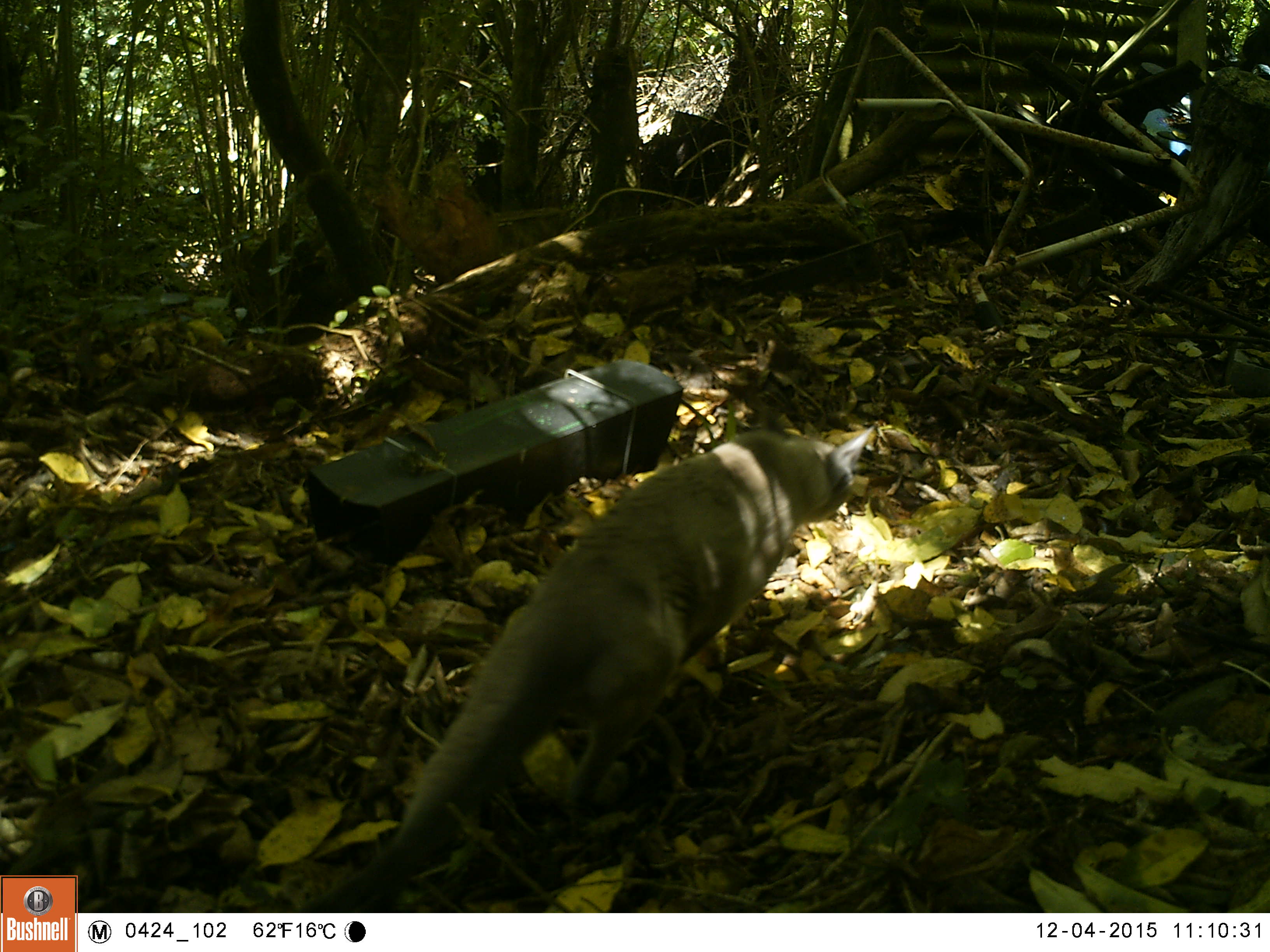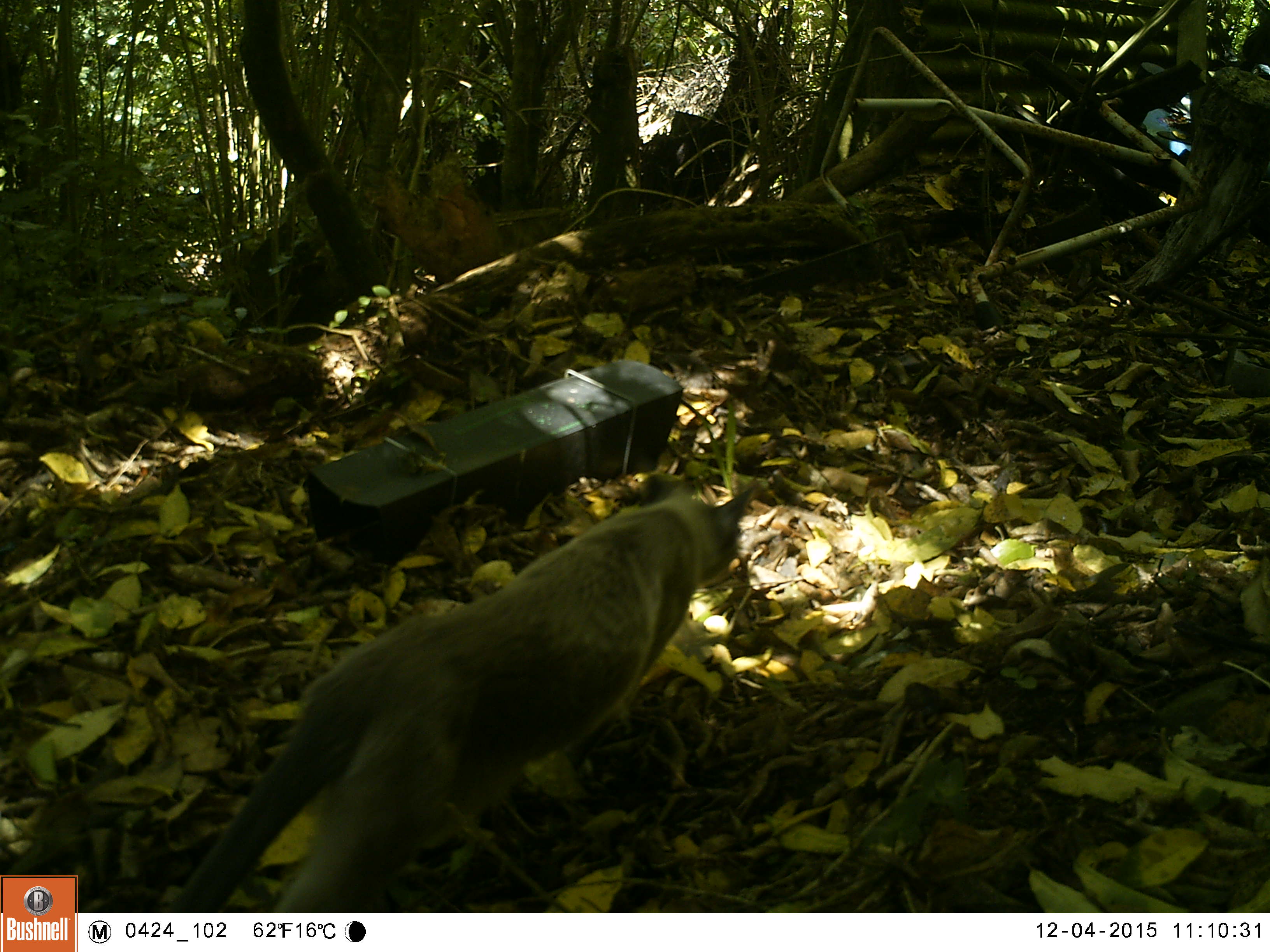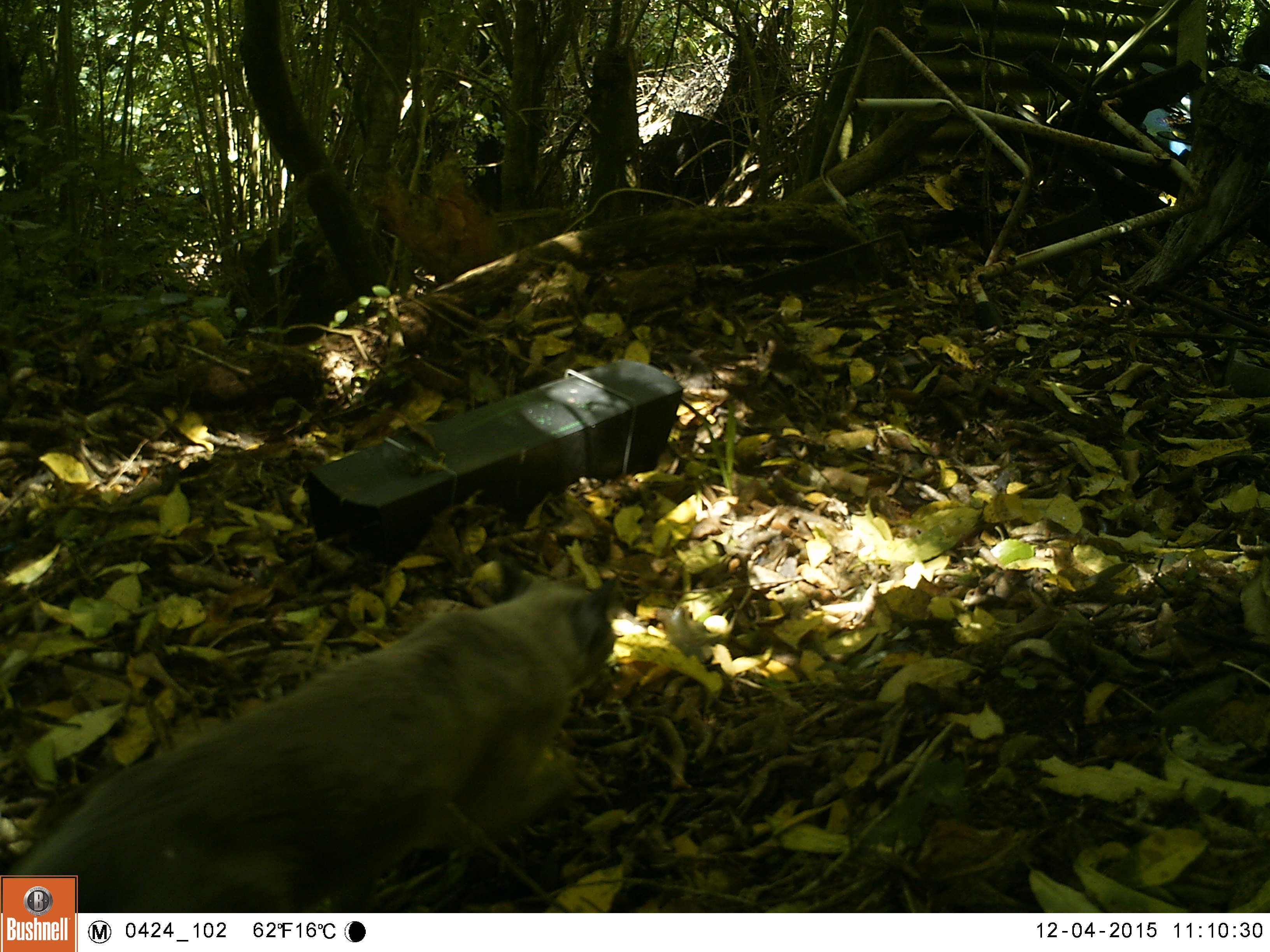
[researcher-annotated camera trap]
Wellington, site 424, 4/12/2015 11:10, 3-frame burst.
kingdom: Animalia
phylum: Chordata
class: Mammalia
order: Carnivora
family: Felidae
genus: Felis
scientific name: Felis catus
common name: cat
Cat (Felis catus).